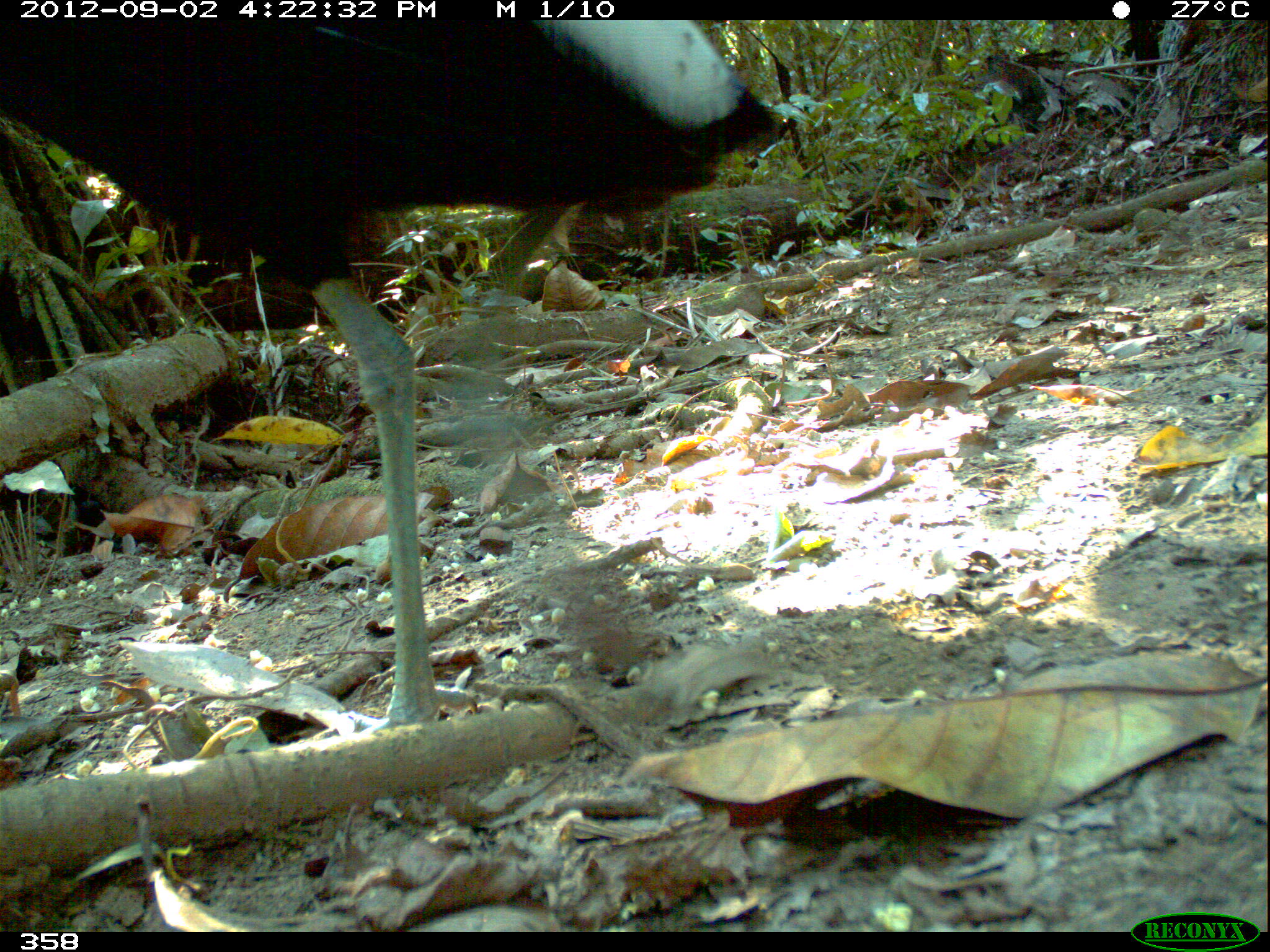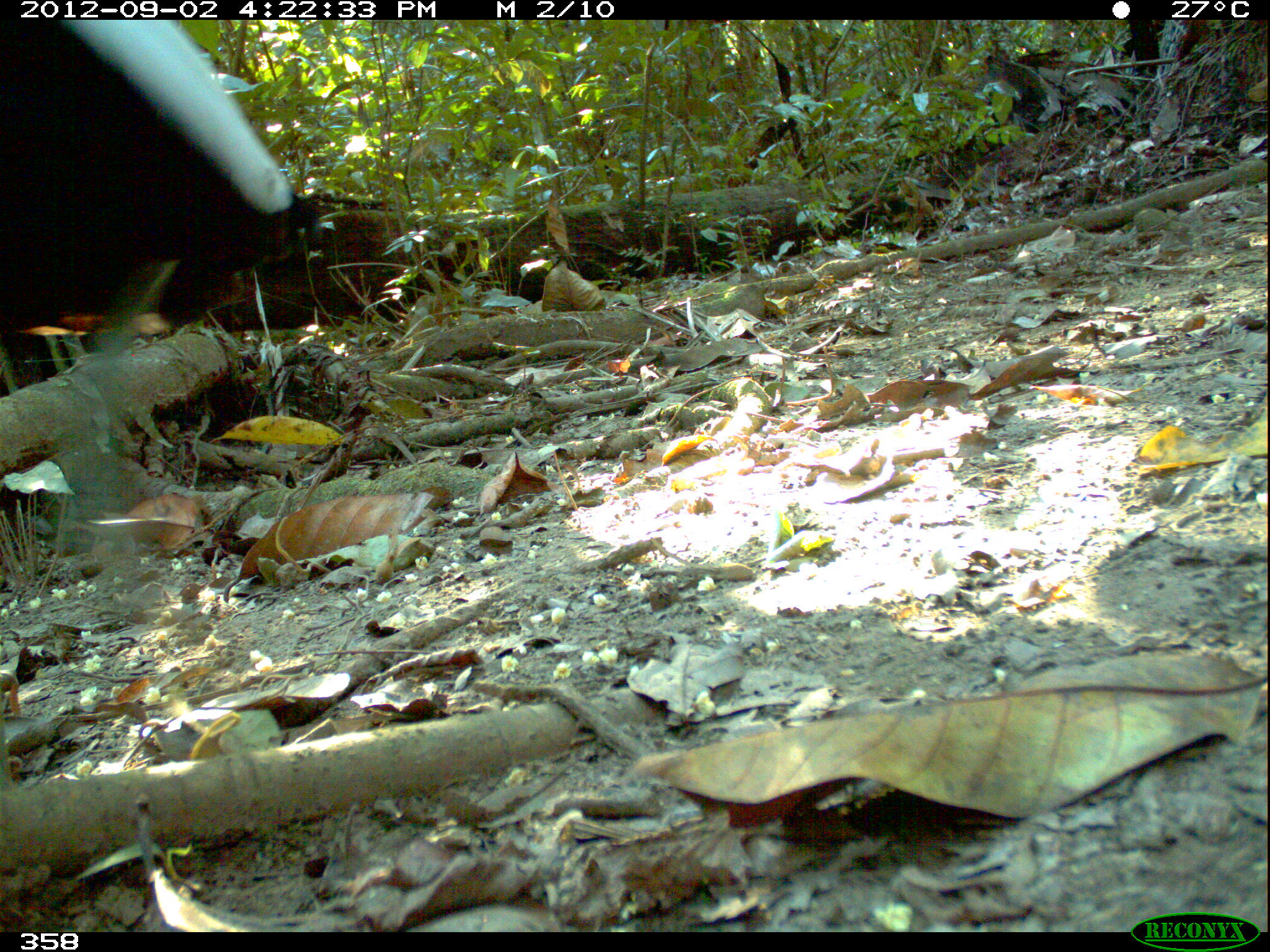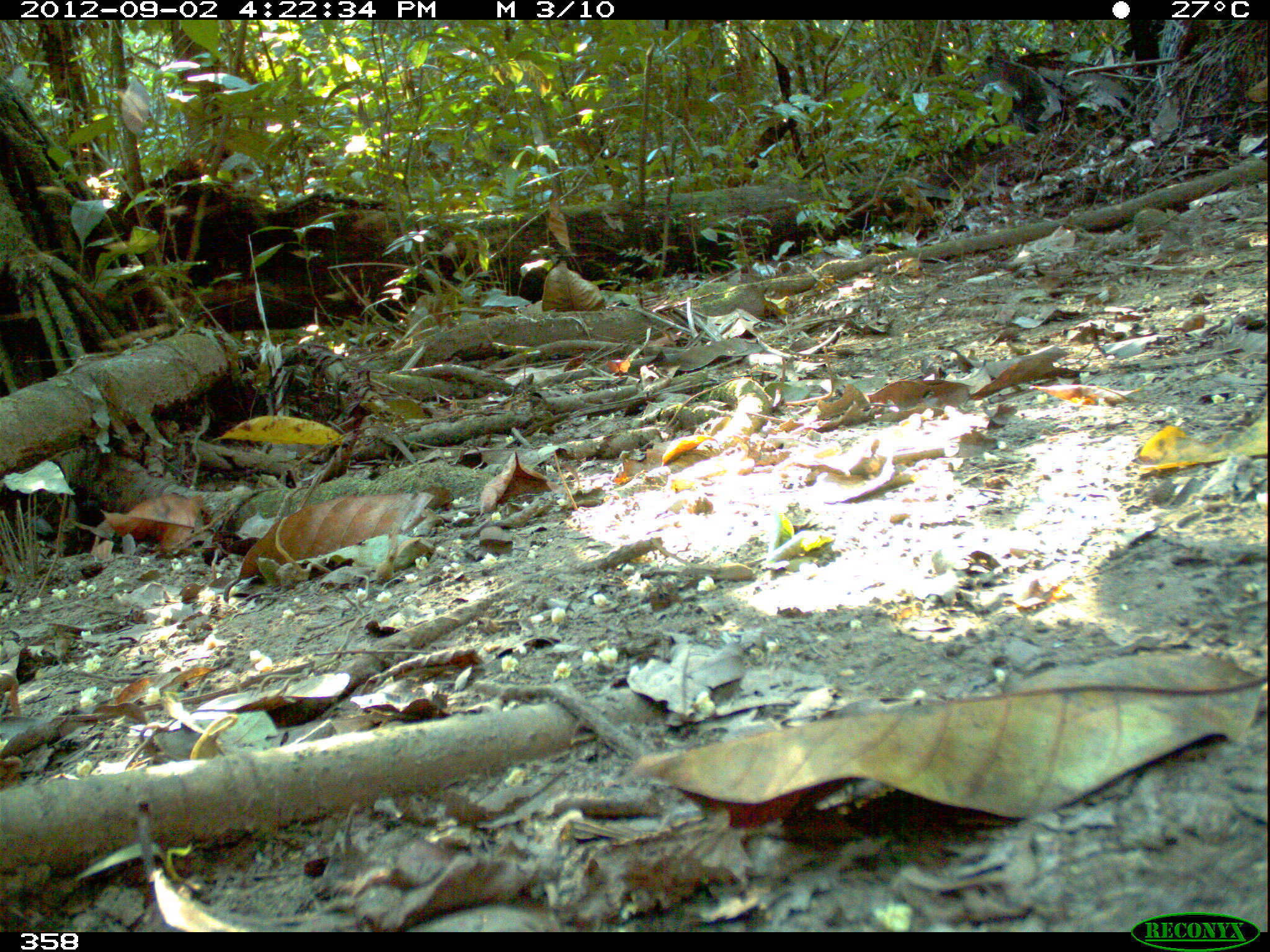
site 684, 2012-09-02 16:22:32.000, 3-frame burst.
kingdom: Animalia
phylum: Chordata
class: Aves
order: Gruiformes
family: Psophiidae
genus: Psophia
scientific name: Psophia leucoptera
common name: pale-winged trumpeter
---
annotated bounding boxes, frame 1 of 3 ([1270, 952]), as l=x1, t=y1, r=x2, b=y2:
psophia leucoptera: l=0, t=18, r=783, b=723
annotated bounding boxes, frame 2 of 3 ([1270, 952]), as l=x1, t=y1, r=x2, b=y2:
psophia leucoptera: l=0, t=18, r=308, b=736